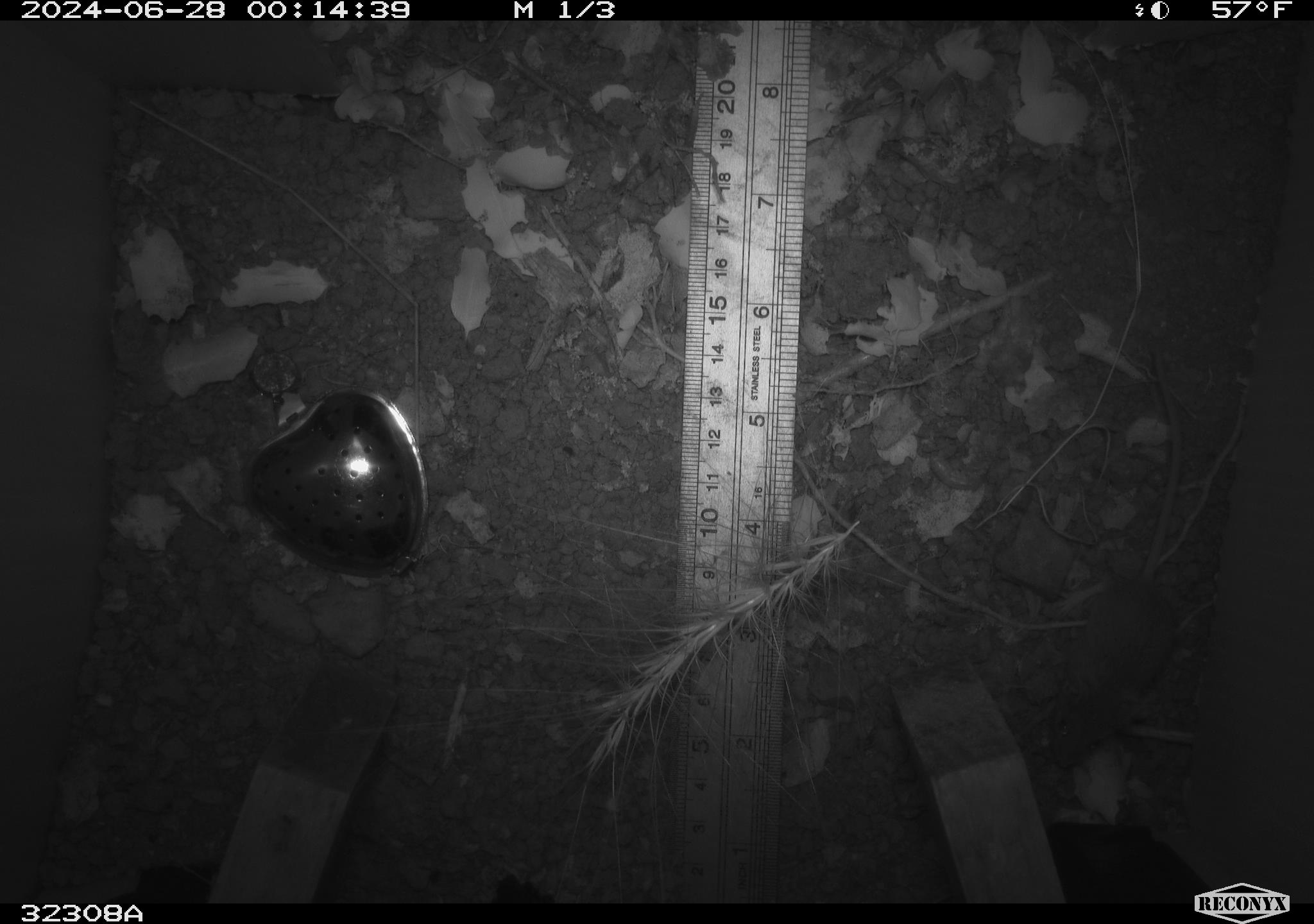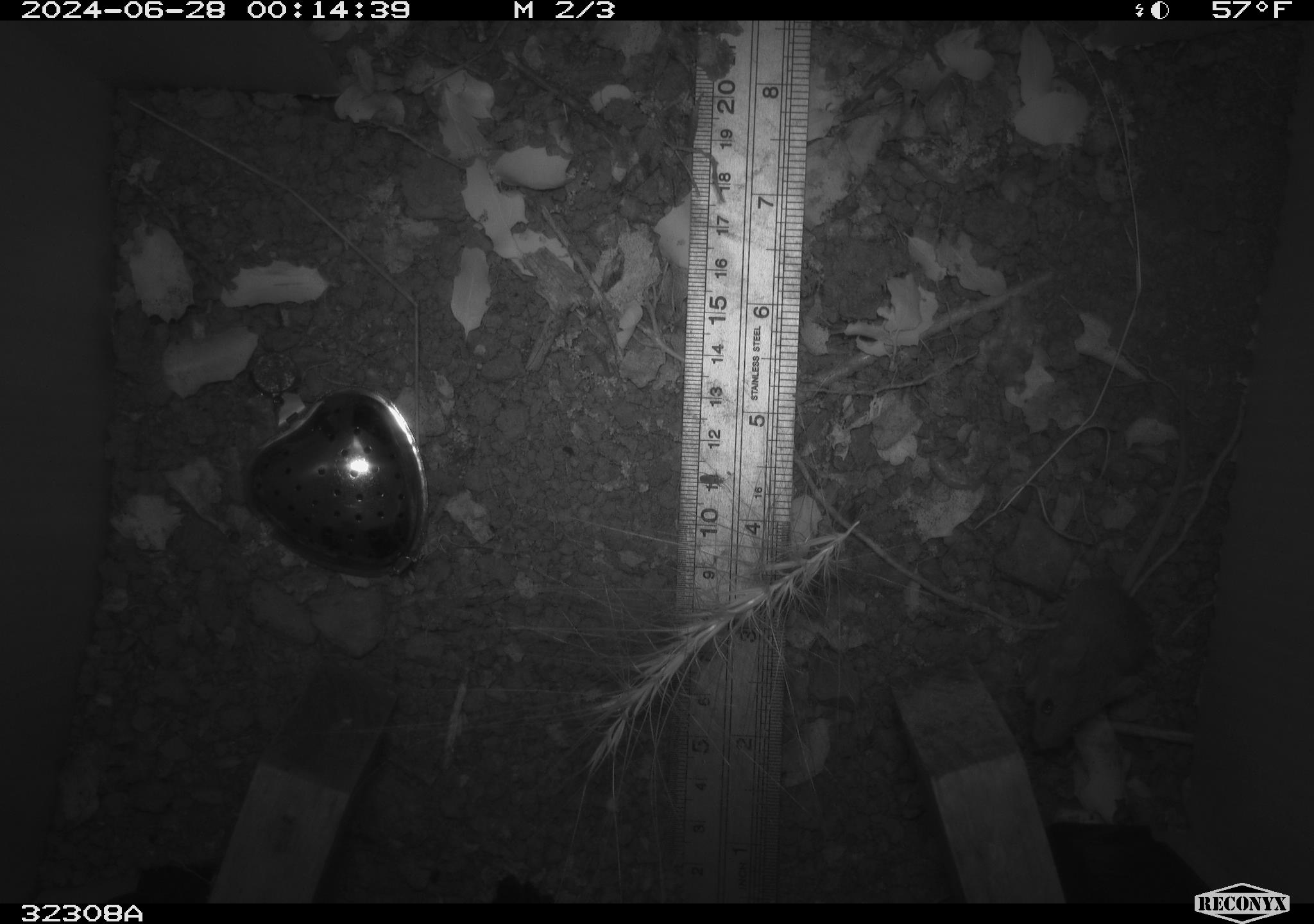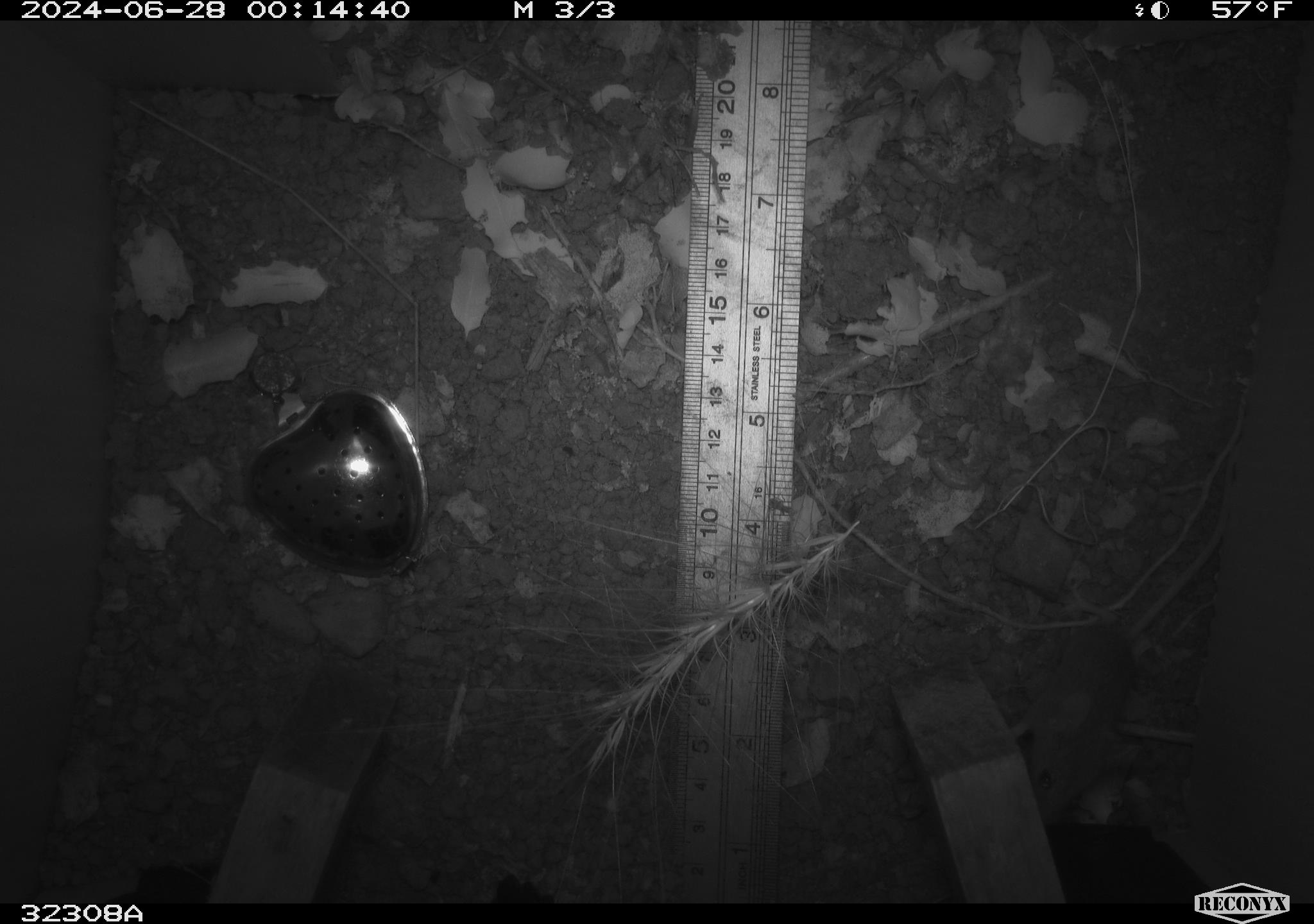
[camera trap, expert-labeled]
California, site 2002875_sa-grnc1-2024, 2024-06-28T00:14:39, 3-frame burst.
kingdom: Animalia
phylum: Chordata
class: Mammalia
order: Rodentia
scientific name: Rodentia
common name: mouse species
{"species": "mouse species (Rodentia)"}